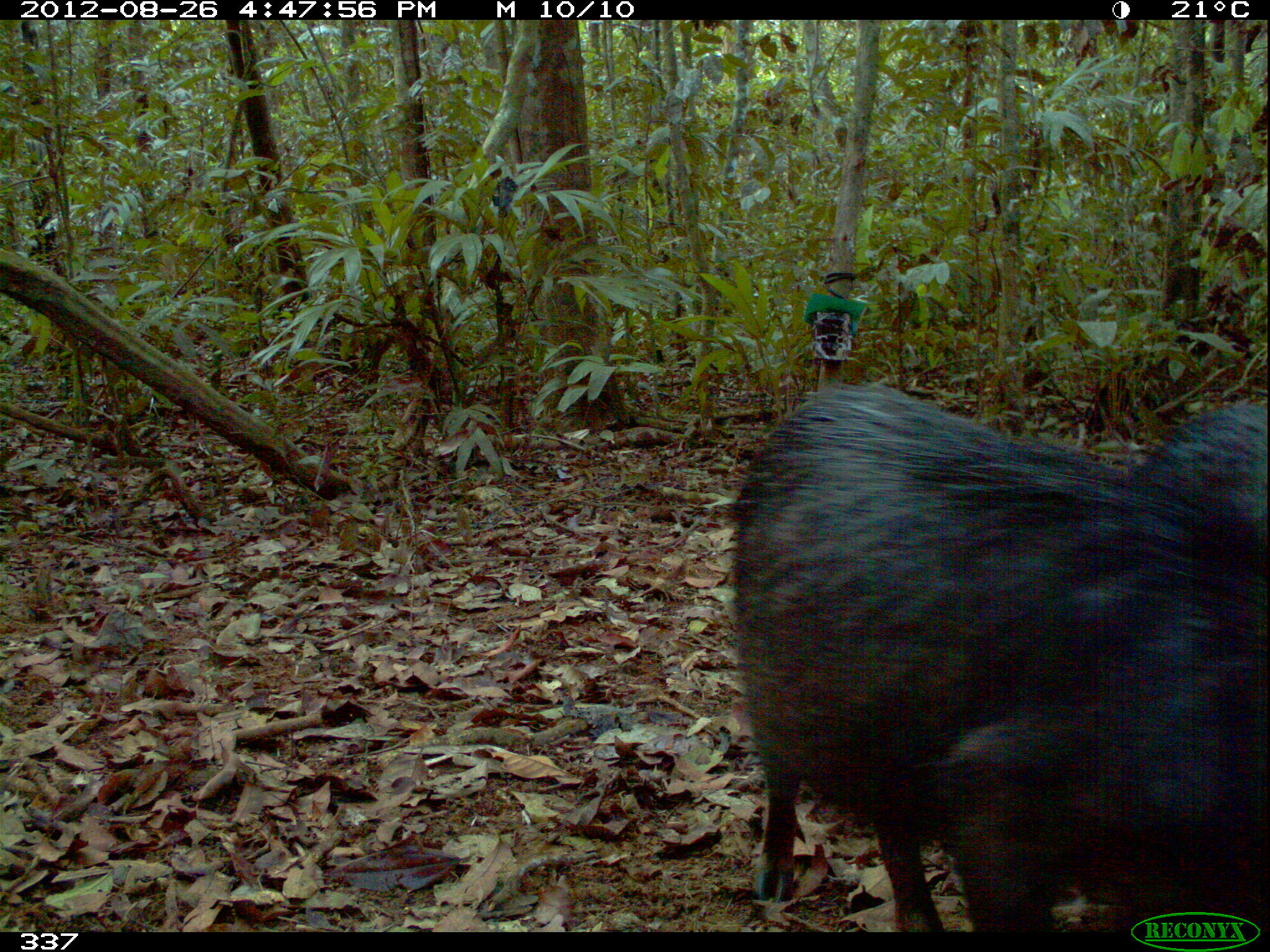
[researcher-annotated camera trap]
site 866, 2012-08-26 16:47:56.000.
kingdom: Animalia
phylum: Chordata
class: Mammalia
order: Artiodactyla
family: Tayassuidae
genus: Tayassu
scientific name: Tayassu pecari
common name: white-lipped peccary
Tayassu pecari (white-lipped peccary).